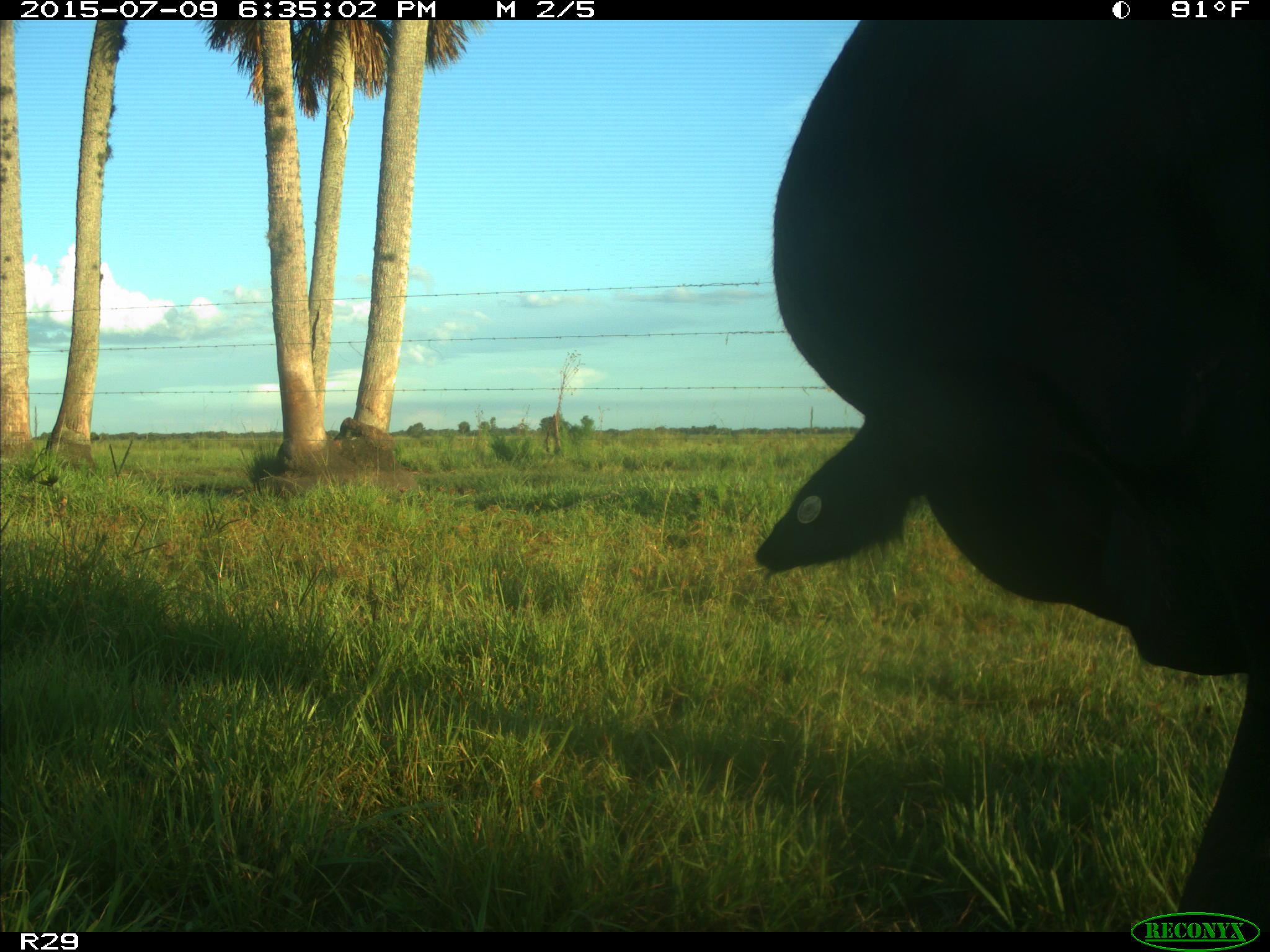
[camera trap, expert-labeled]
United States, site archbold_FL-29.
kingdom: Animalia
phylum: Chordata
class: Mammalia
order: Artiodactyla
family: Bovidae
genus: Bos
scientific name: Bos taurus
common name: domestic cow